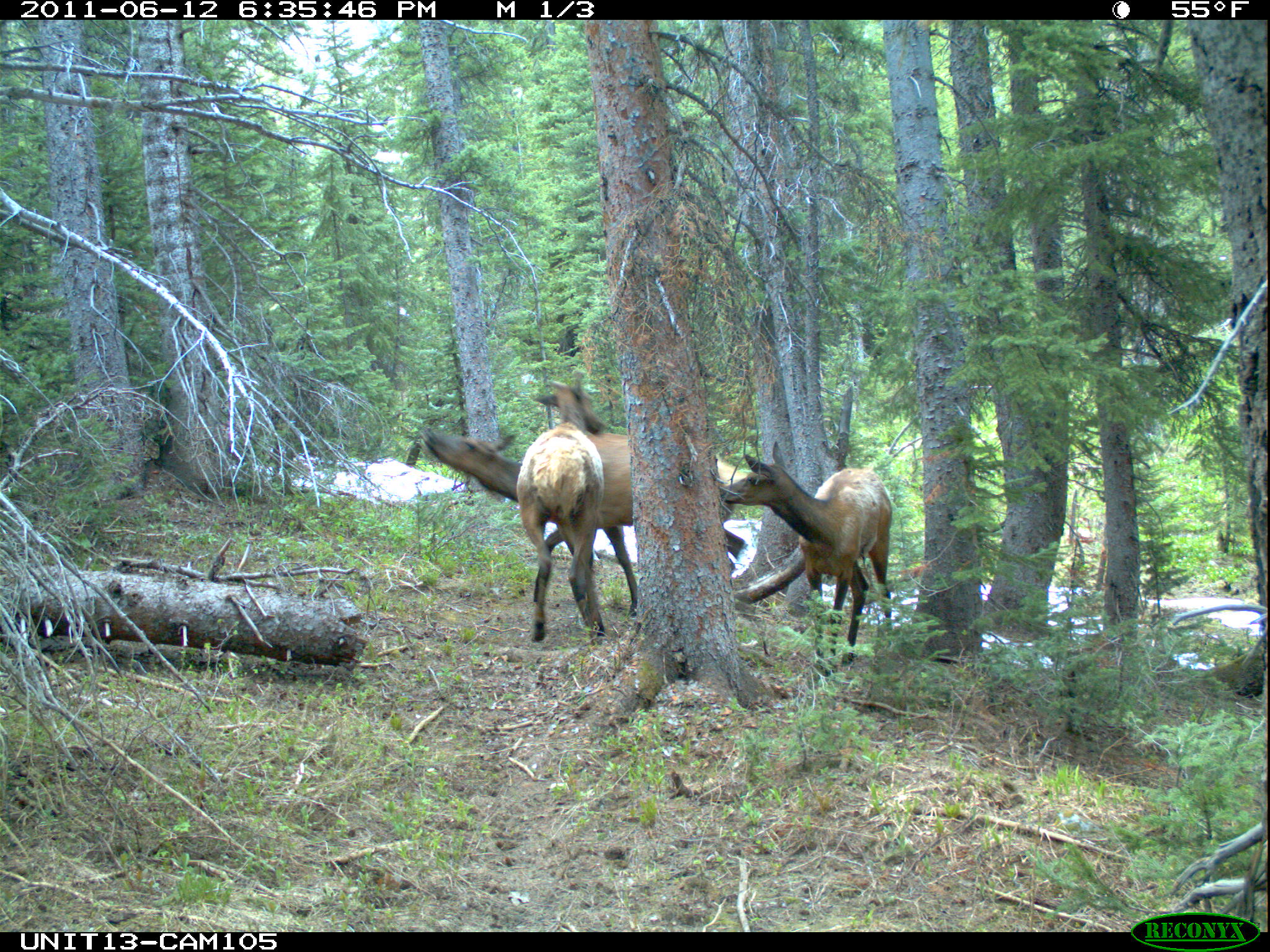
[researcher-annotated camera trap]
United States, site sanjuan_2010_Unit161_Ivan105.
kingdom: Animalia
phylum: Chordata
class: Mammalia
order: Artiodactyla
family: Cervidae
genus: Cervus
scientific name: Cervus elaphus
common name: red deer